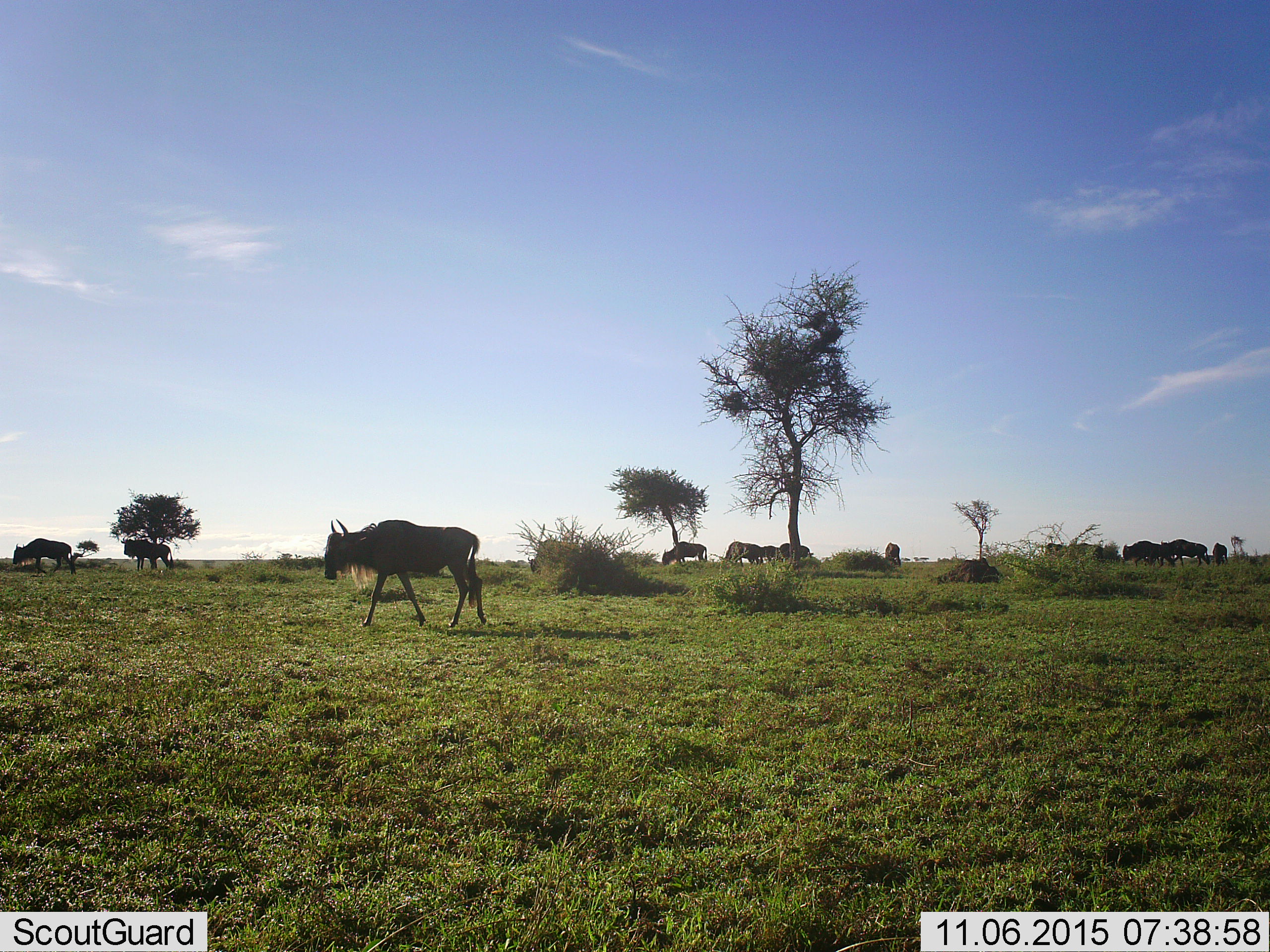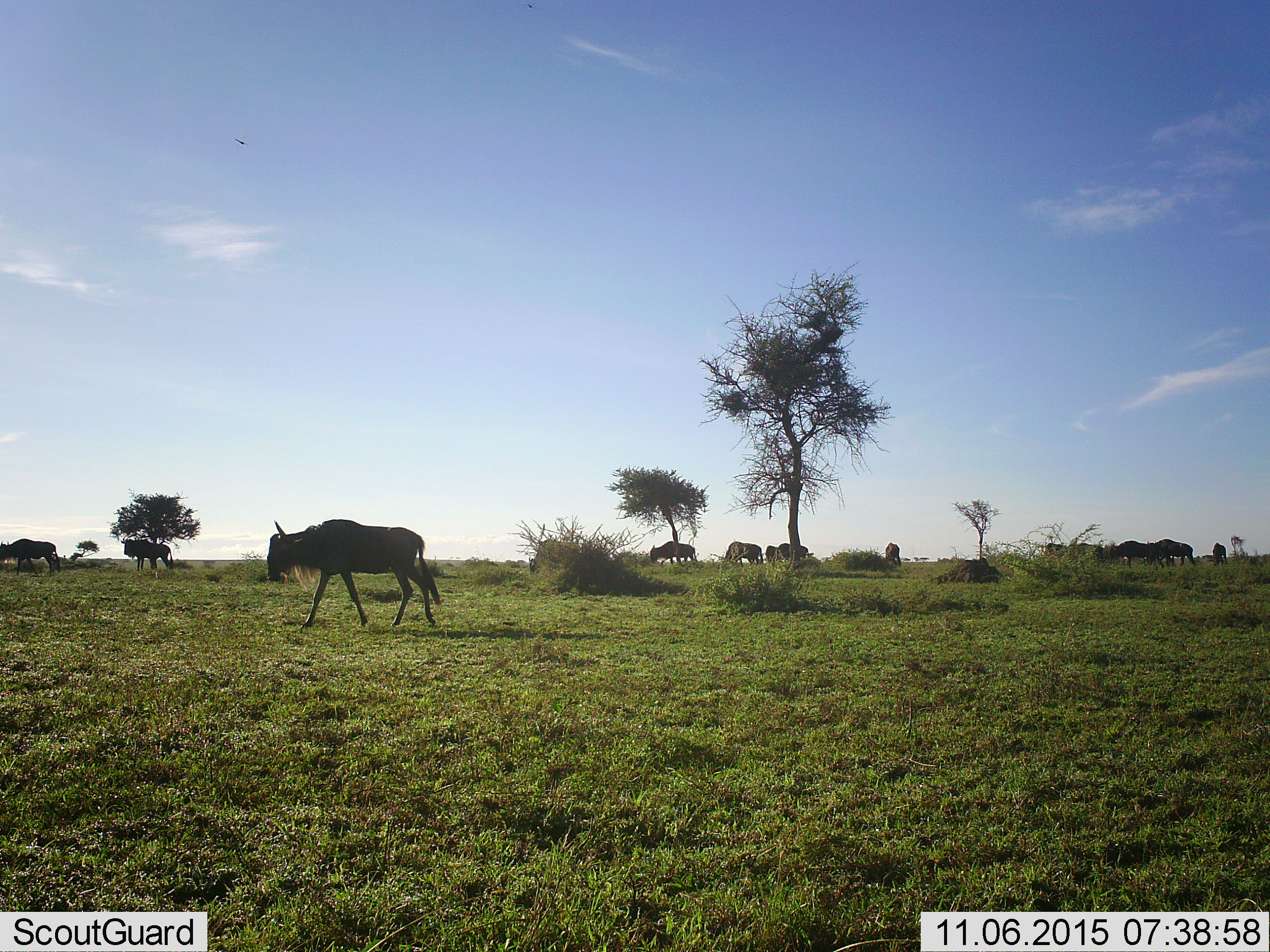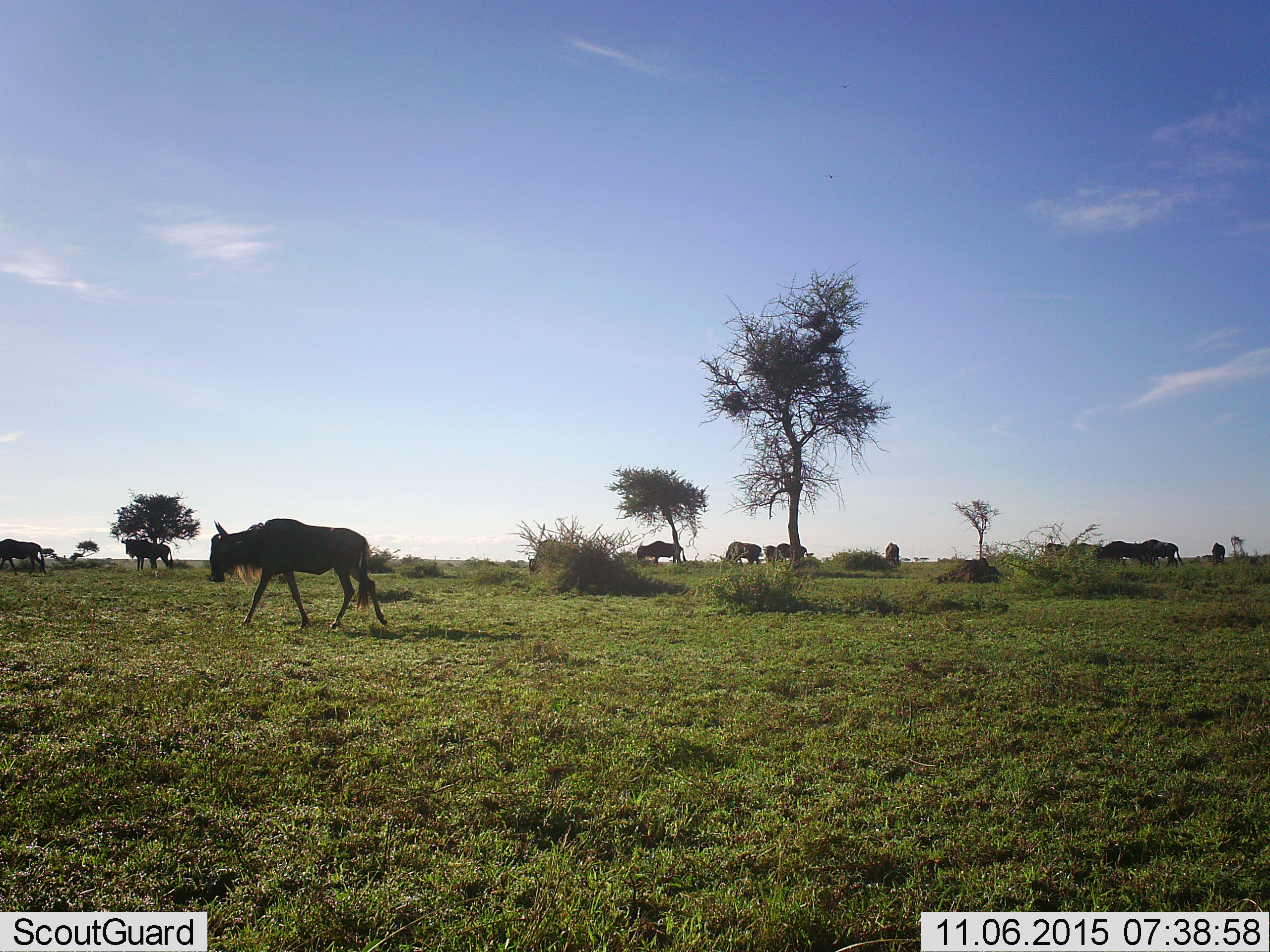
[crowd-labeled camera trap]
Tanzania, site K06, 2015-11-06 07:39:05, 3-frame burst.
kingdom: Animalia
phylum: Chordata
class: Mammalia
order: Artiodactyla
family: Bovidae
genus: Connochaetes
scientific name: Connochaetes taurinus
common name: blue wildebeest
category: wildebeest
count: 11-50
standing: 33%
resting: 0%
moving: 78%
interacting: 0%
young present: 0%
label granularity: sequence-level